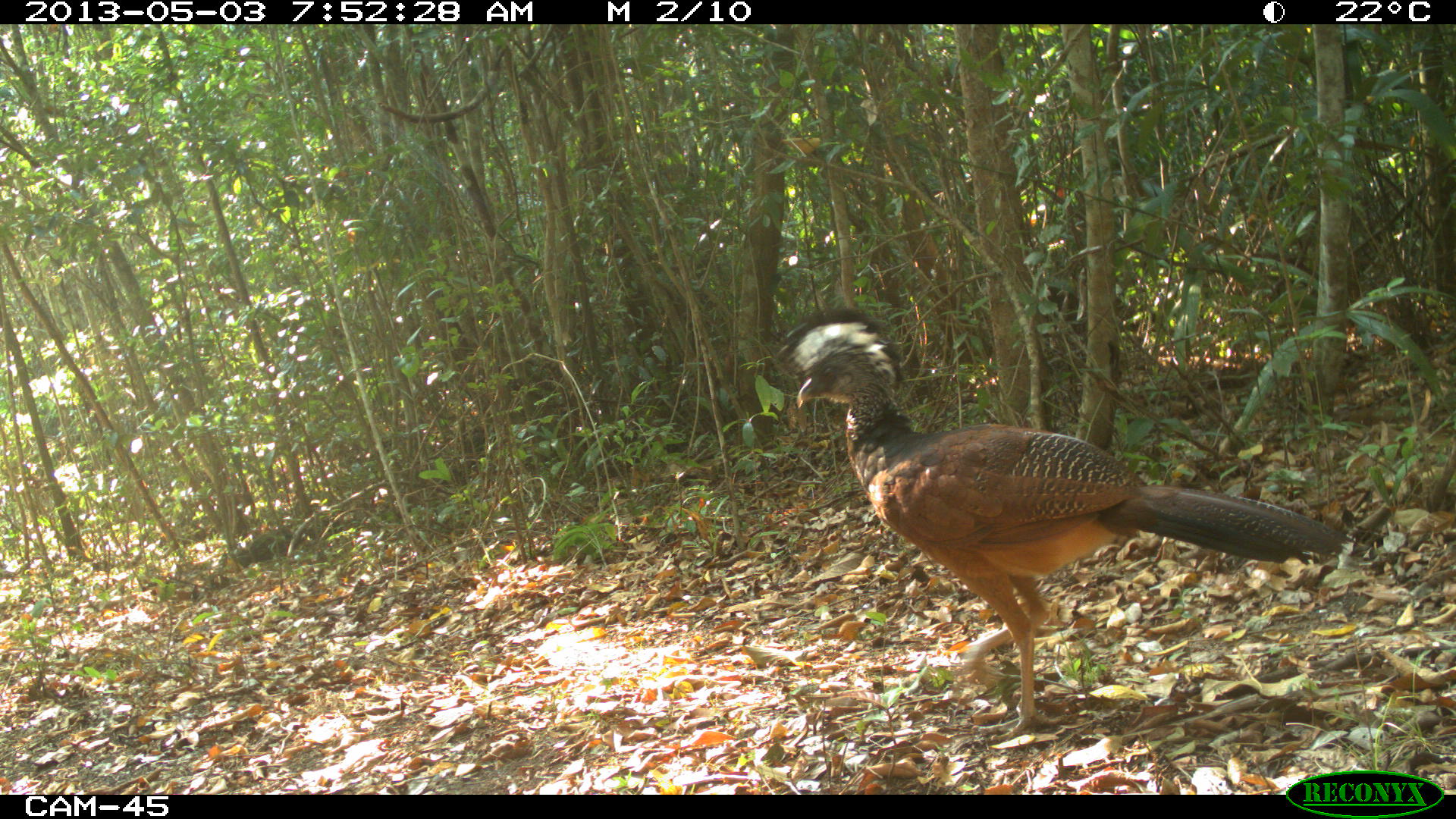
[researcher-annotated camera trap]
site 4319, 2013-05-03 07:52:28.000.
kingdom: Animalia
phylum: Chordata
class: Aves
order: Galliformes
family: Cracidae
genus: Crax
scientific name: Crax rubra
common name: great curassow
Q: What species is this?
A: Crax rubra (great curassow).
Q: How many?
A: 1.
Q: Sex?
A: Female.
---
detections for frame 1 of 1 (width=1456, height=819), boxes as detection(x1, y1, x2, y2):
crax rubra: detection(793, 311, 1353, 742)